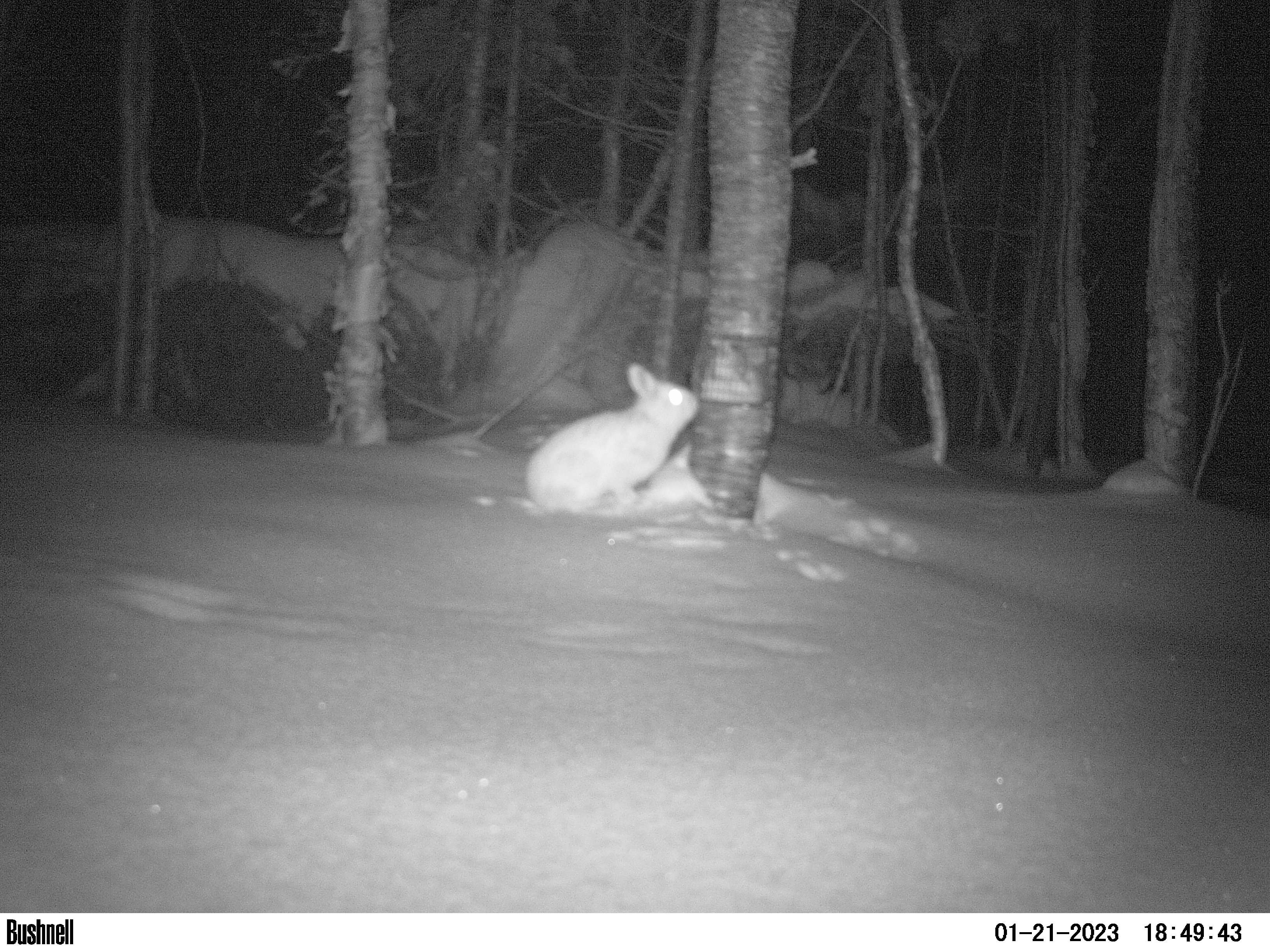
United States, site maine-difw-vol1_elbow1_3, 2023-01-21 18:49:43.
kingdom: Animalia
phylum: Chordata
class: Mammalia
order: Lagomorpha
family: Leporidae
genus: Lepus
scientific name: Lepus americanus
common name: snowshoe hare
Snowshoe hare (Lepus americanus).